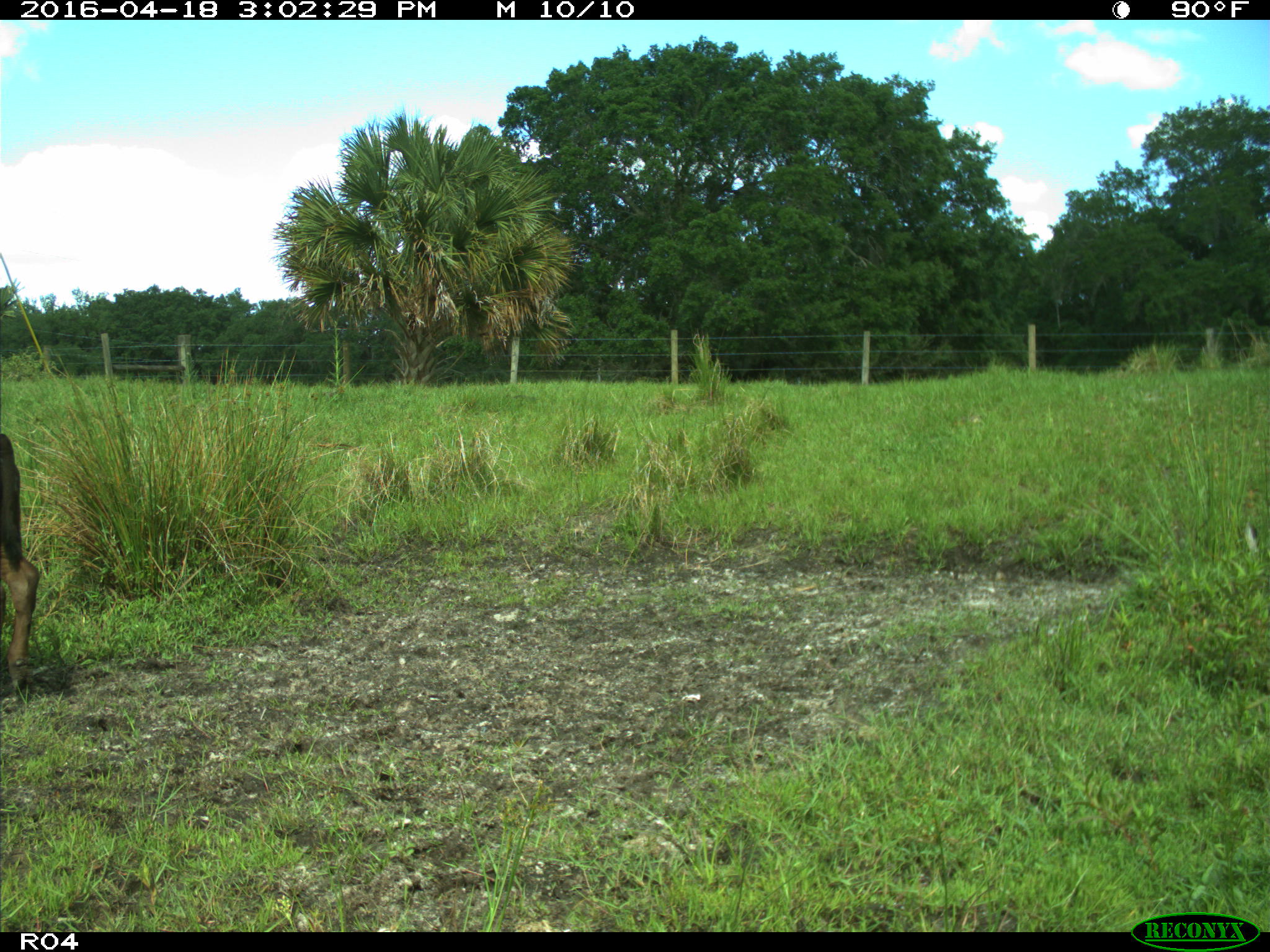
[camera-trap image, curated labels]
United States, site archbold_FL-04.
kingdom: Animalia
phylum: Chordata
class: Mammalia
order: Artiodactyla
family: Bovidae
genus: Bos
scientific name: Bos taurus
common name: domestic cow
Bos taurus (domestic cow).